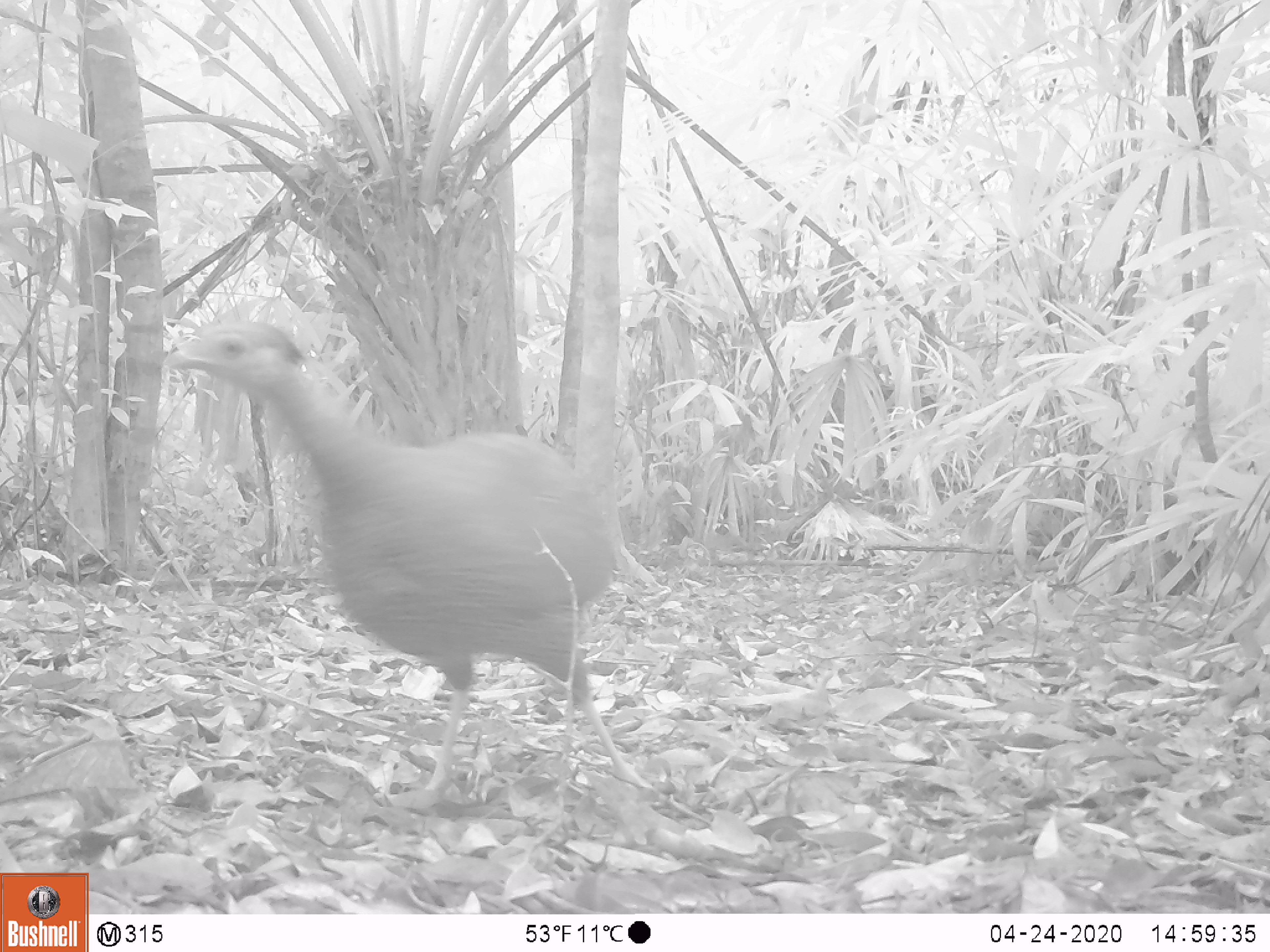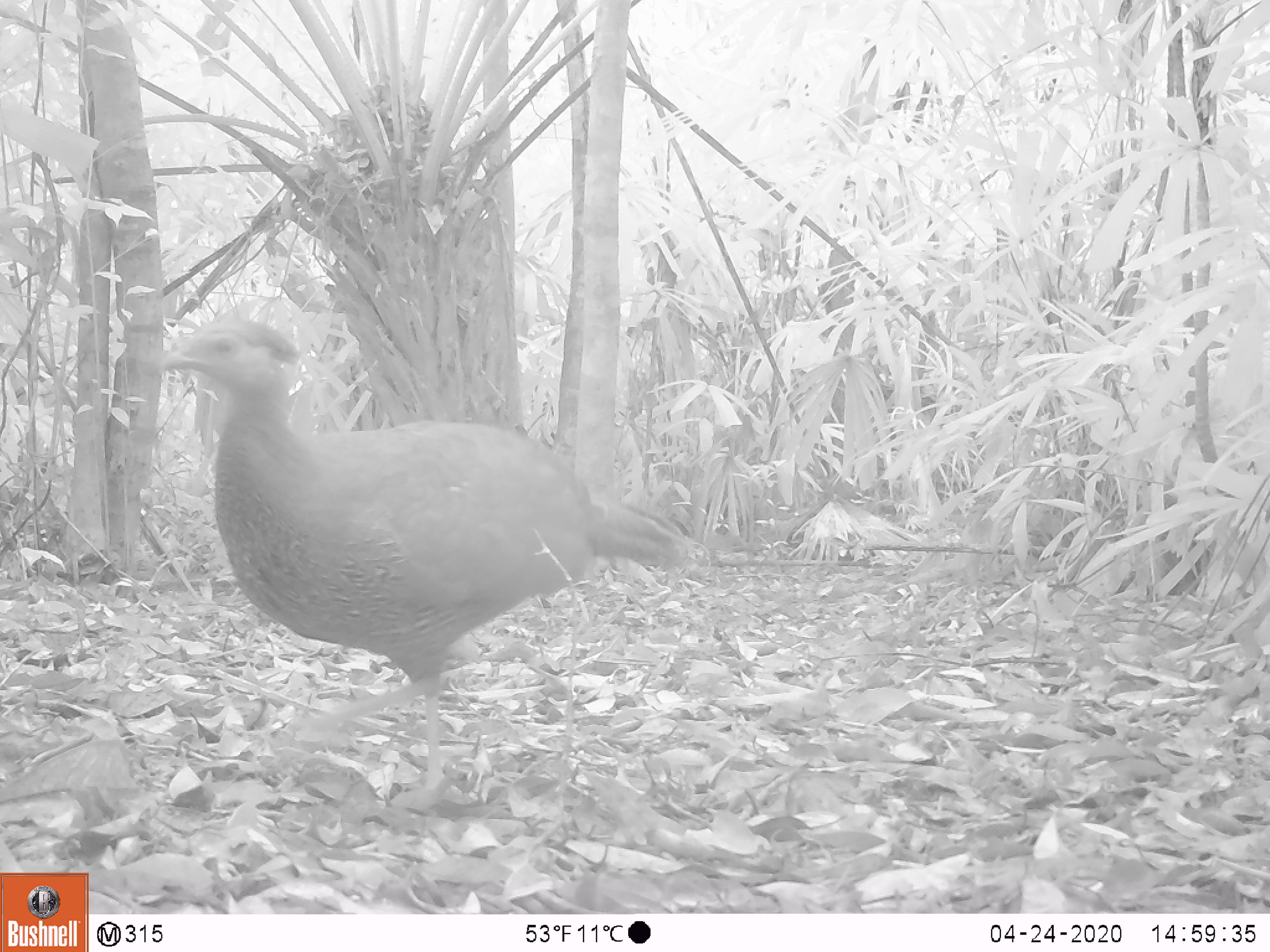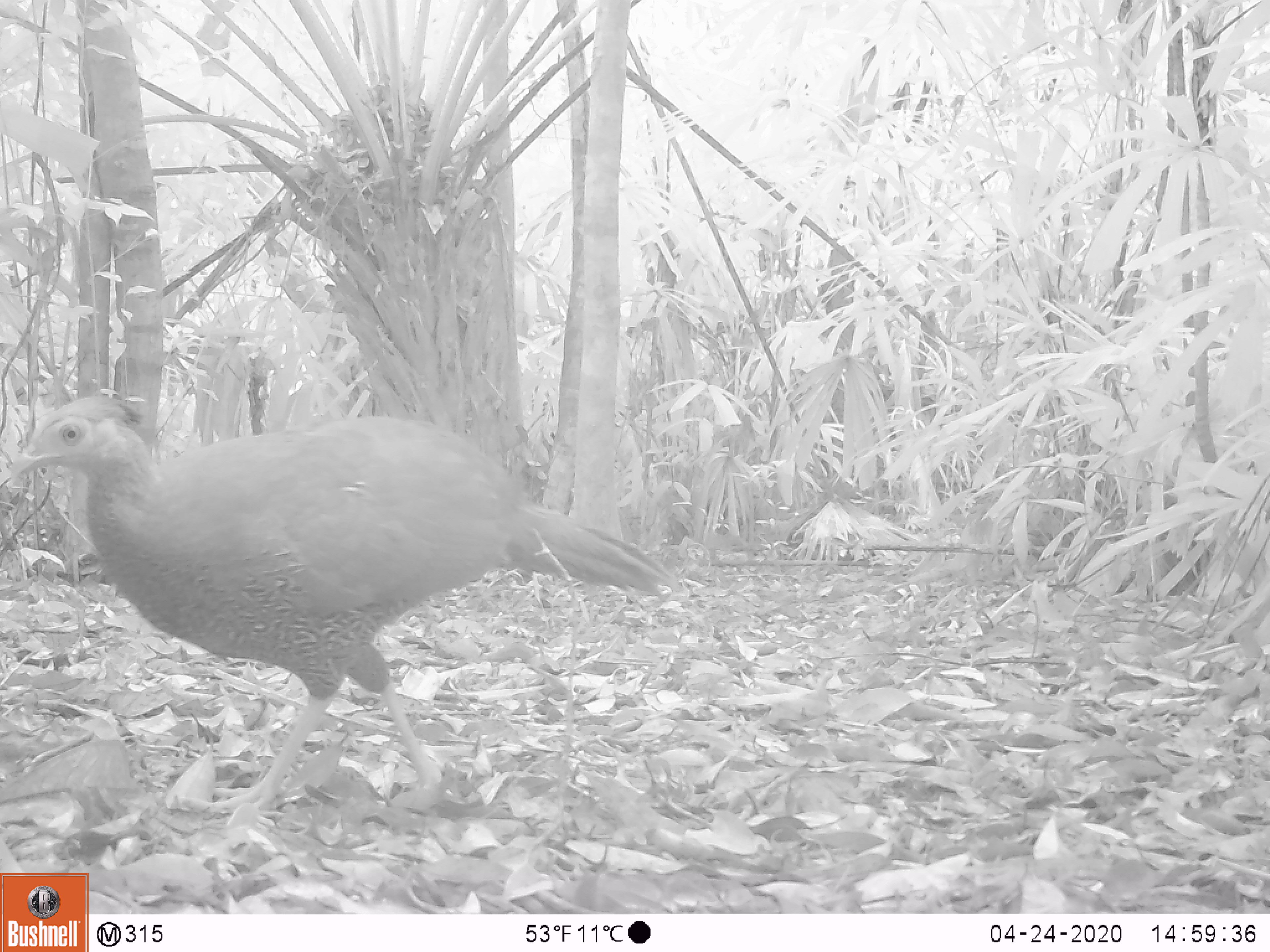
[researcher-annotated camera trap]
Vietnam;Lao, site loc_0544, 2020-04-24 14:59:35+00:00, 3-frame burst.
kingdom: Animalia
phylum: Chordata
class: Aves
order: Galliformes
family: Phasianidae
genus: Lophura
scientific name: Lophura nycthemera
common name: silver pheasant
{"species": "silver pheasant (Lophura nycthemera)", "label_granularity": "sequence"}